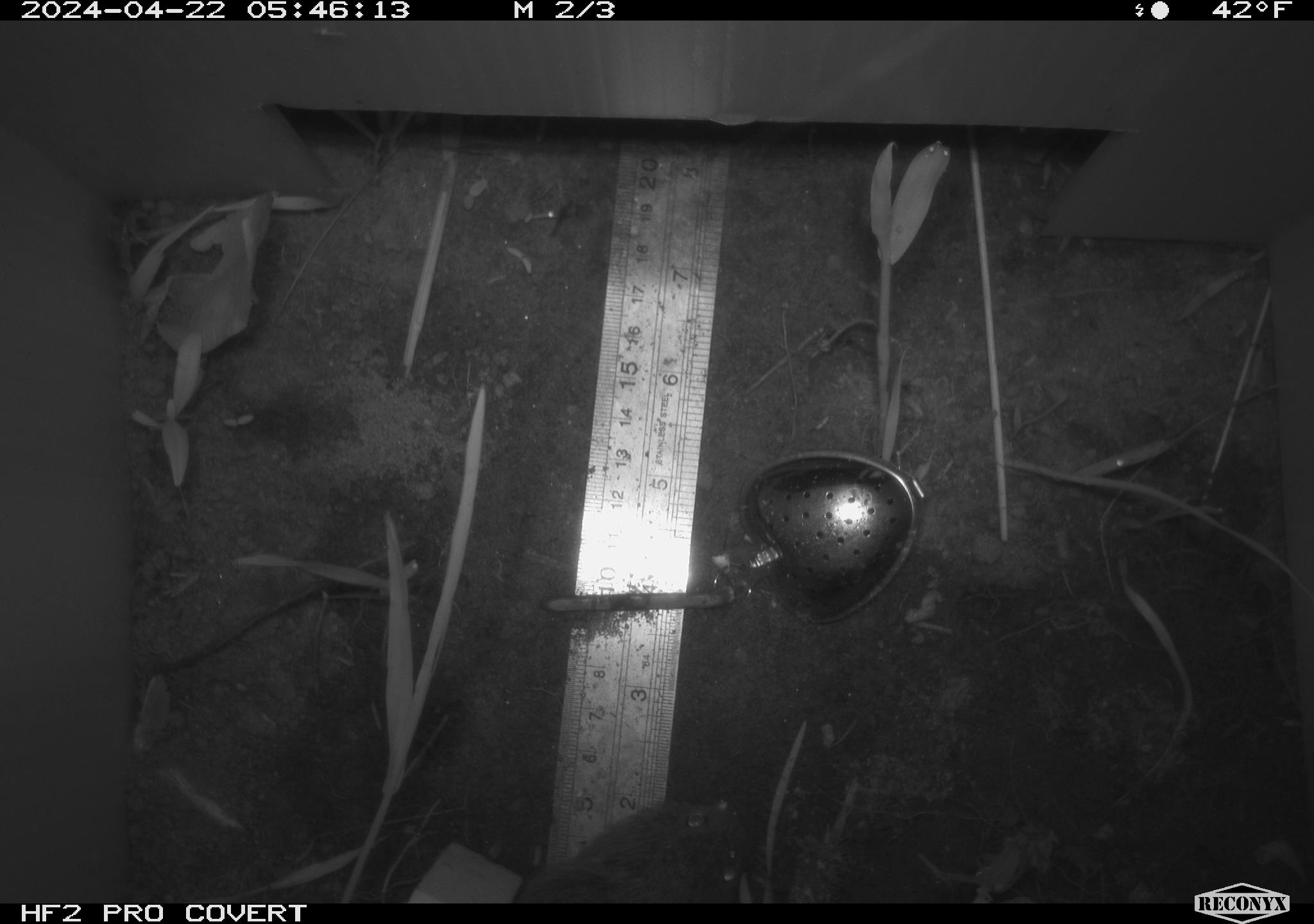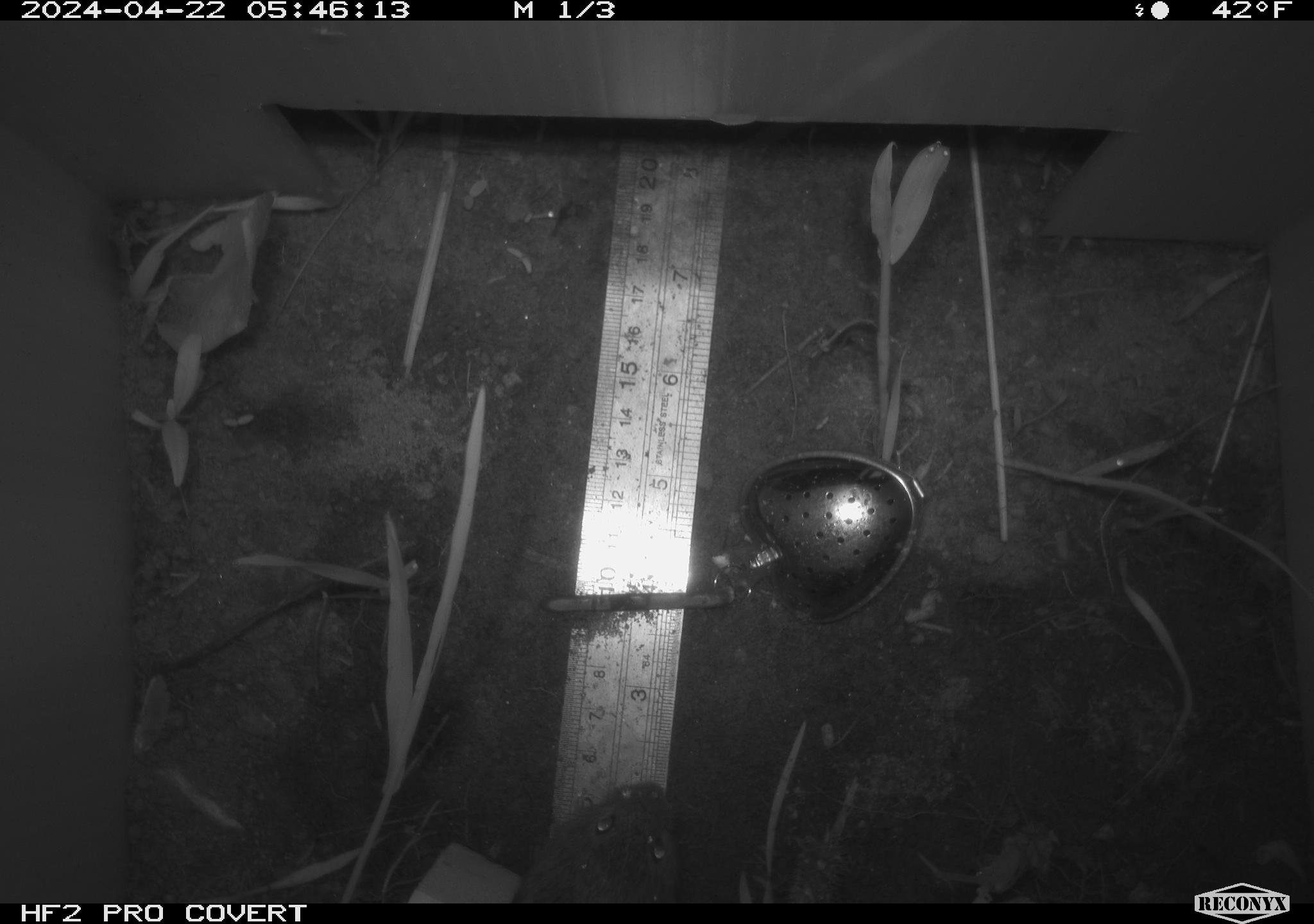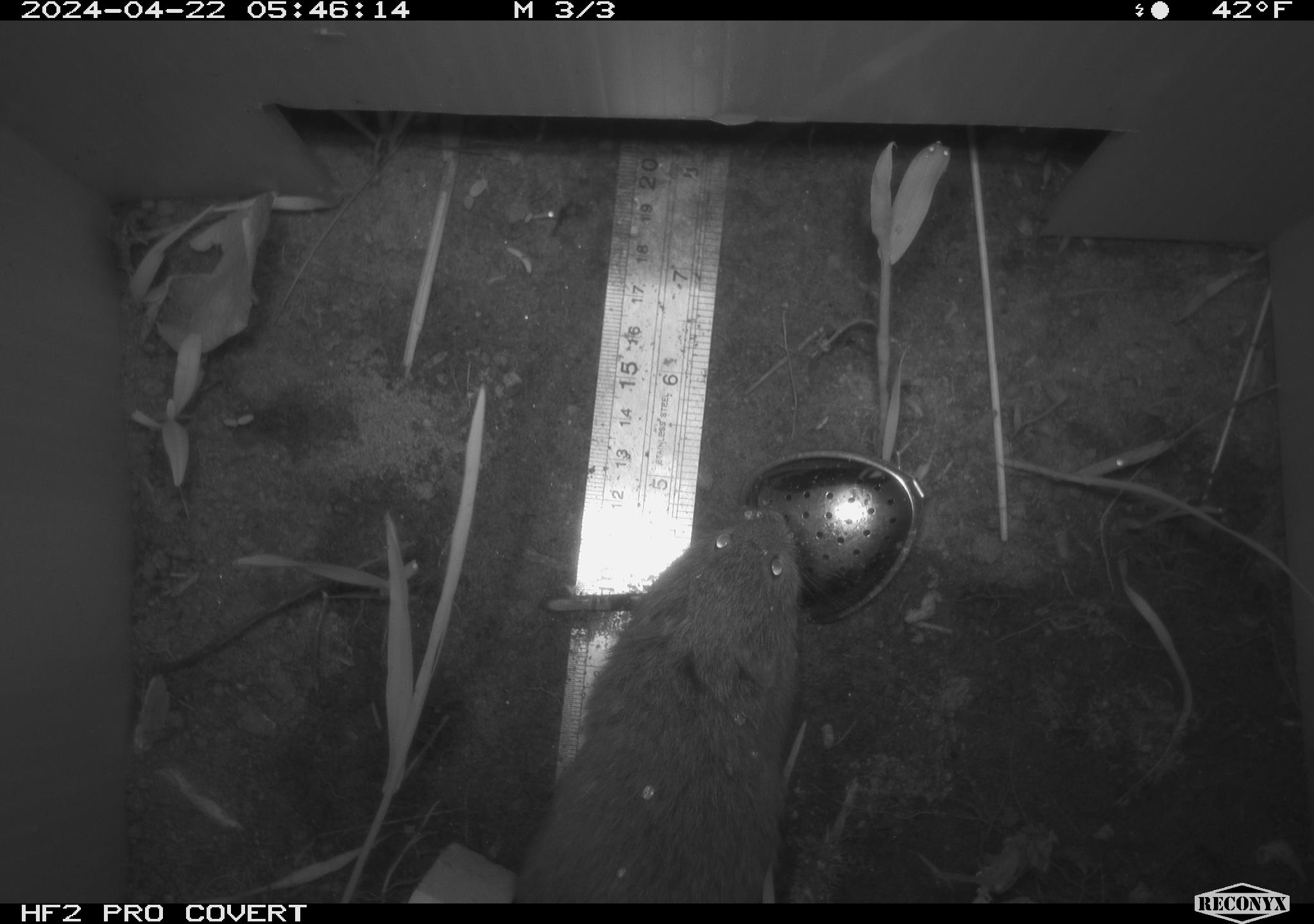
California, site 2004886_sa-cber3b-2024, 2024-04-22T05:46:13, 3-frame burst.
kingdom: Animalia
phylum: Chordata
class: Mammalia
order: Rodentia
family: Cricetidae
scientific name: Arvicolinae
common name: voles, lemmings, and muskrats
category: arvicolinae subfamily